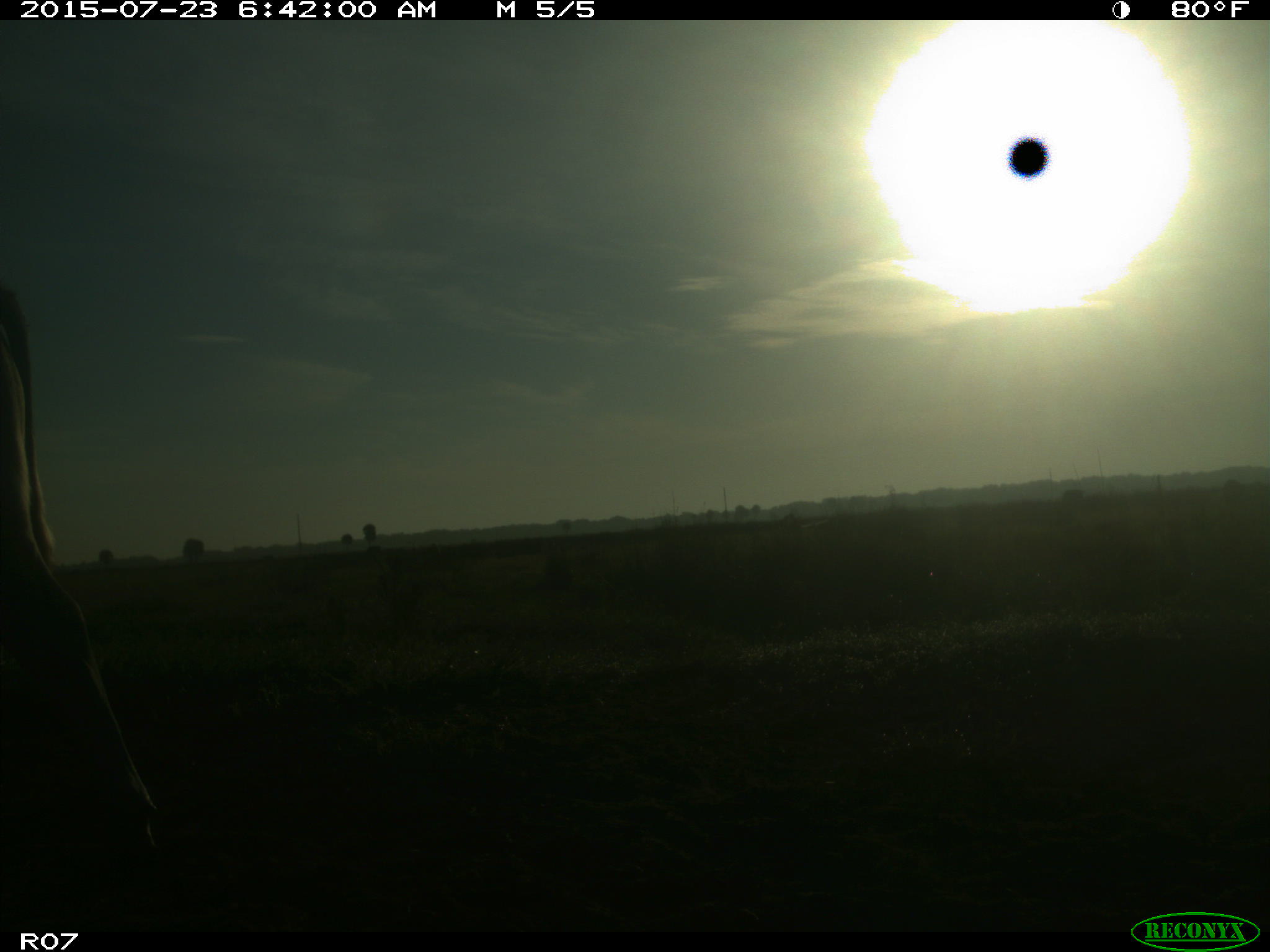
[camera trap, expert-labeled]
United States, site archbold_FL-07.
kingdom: Animalia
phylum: Chordata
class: Mammalia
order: Artiodactyla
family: Bovidae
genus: Bos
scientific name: Bos taurus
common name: domestic cow